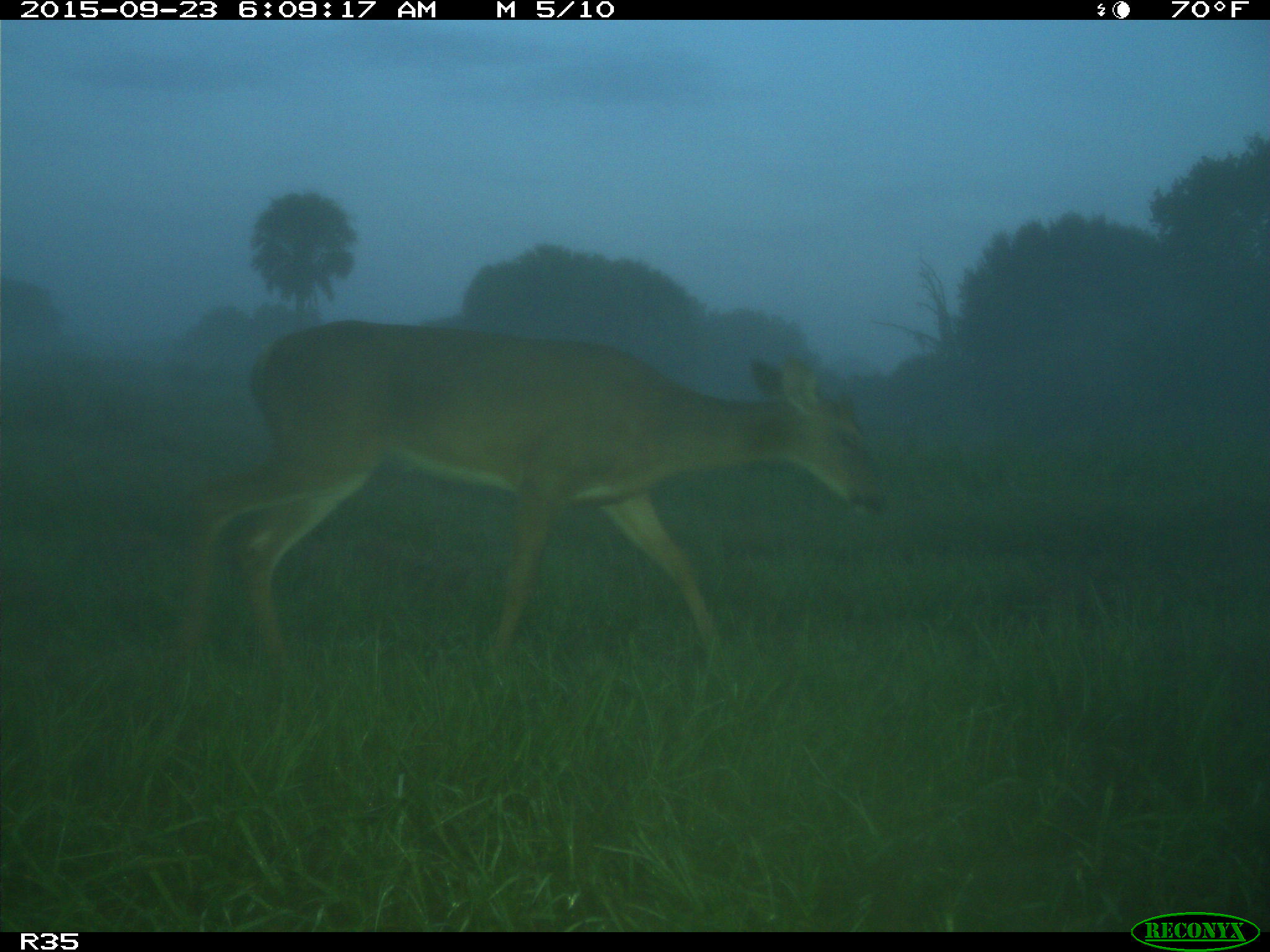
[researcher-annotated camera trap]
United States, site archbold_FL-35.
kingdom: Animalia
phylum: Chordata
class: Mammalia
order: Artiodactyla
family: Cervidae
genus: Odocoileus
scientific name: Odocoileus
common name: deer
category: unidentified deer